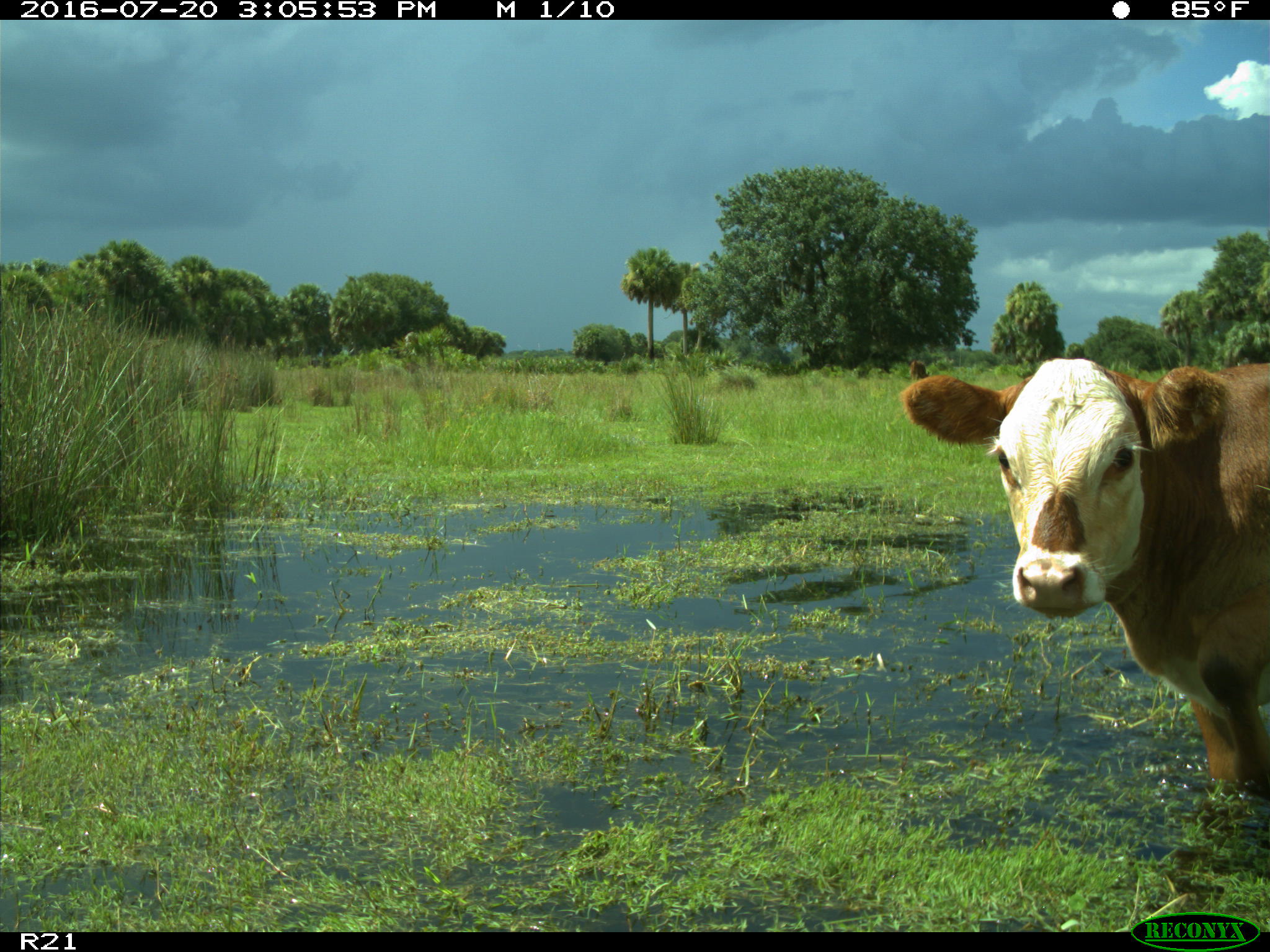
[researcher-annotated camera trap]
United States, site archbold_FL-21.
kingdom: Animalia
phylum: Chordata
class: Mammalia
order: Artiodactyla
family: Bovidae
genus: Bos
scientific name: Bos taurus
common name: domestic cow